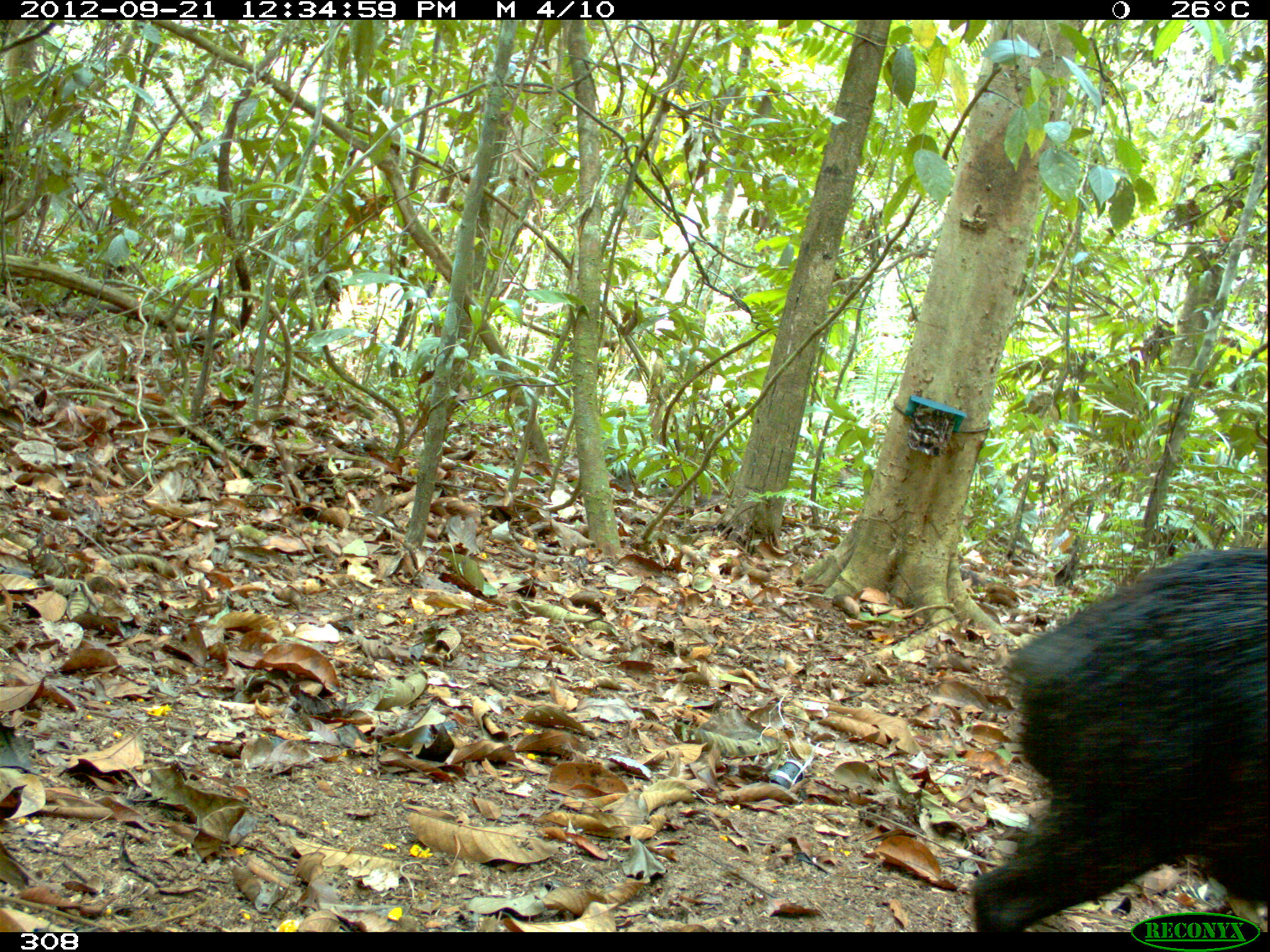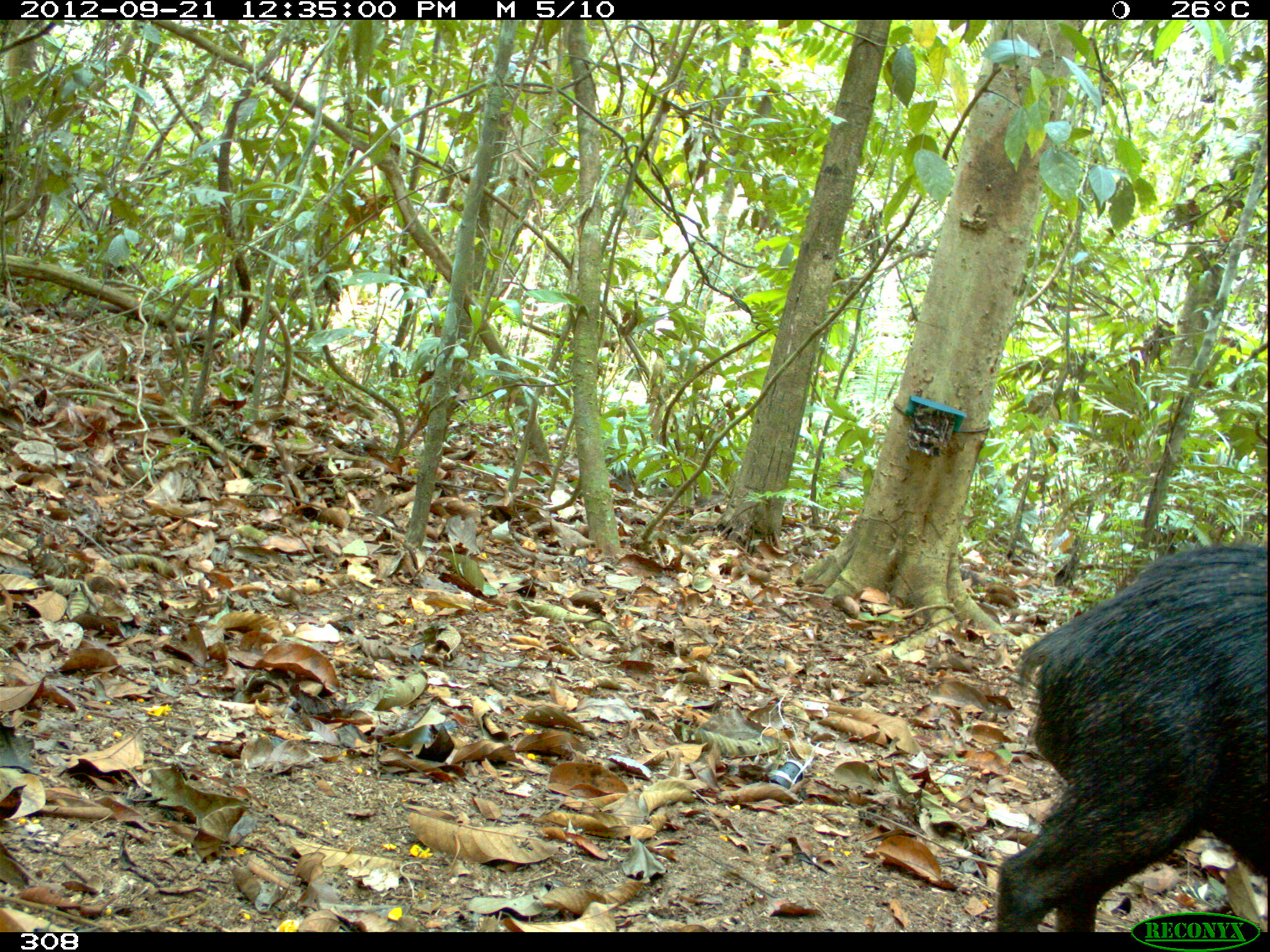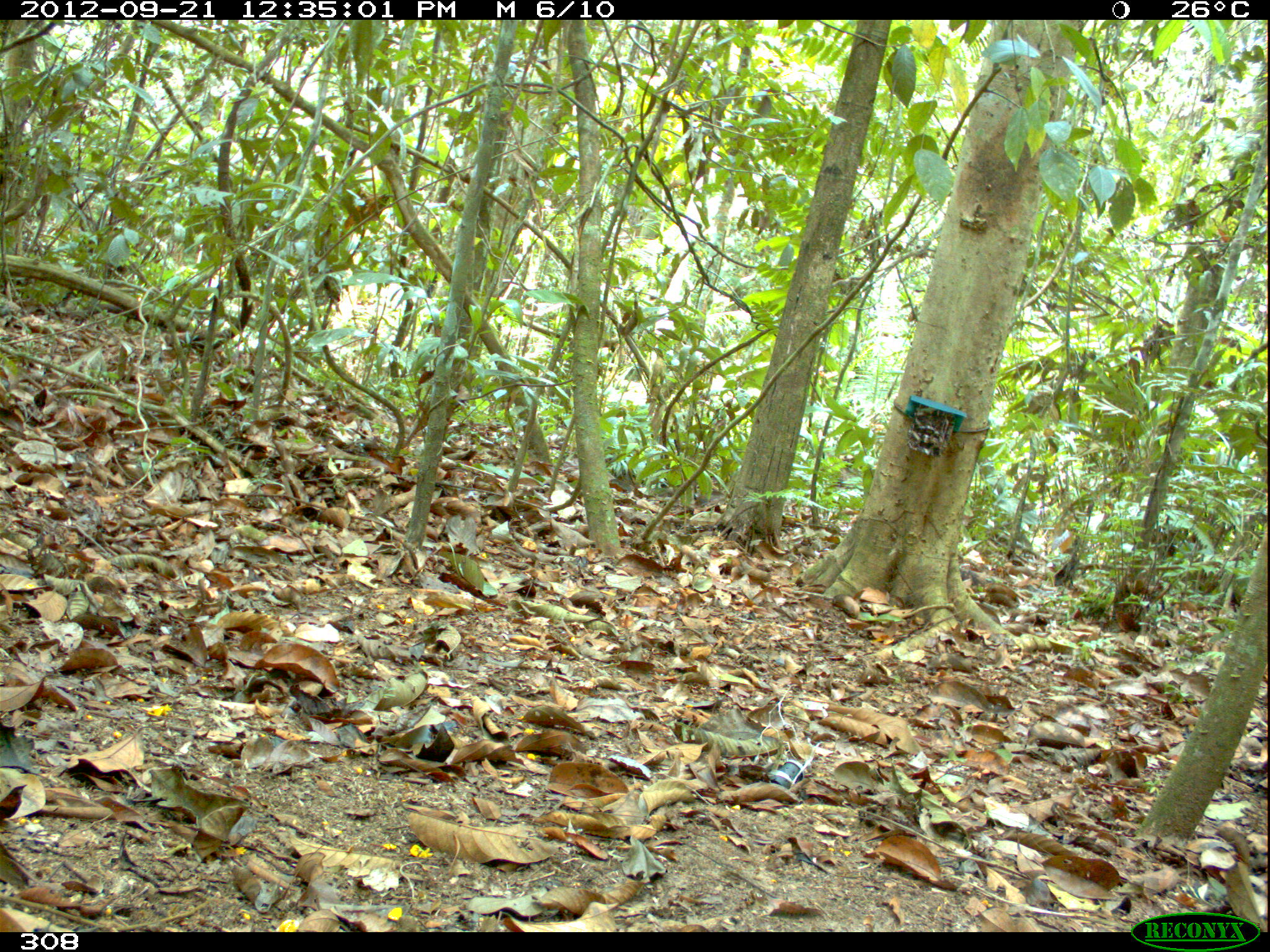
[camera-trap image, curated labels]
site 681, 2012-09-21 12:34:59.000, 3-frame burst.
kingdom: Animalia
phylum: Chordata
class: Mammalia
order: Artiodactyla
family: Tayassuidae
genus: Tayassu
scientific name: Tayassu pecari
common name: white-lipped peccary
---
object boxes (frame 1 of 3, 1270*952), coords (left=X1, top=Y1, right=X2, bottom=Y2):
tayassu pecari: (left=967, top=545, right=1267, bottom=929)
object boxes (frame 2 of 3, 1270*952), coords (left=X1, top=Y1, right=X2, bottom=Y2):
tayassu pecari: (left=991, top=541, right=1266, bottom=928)